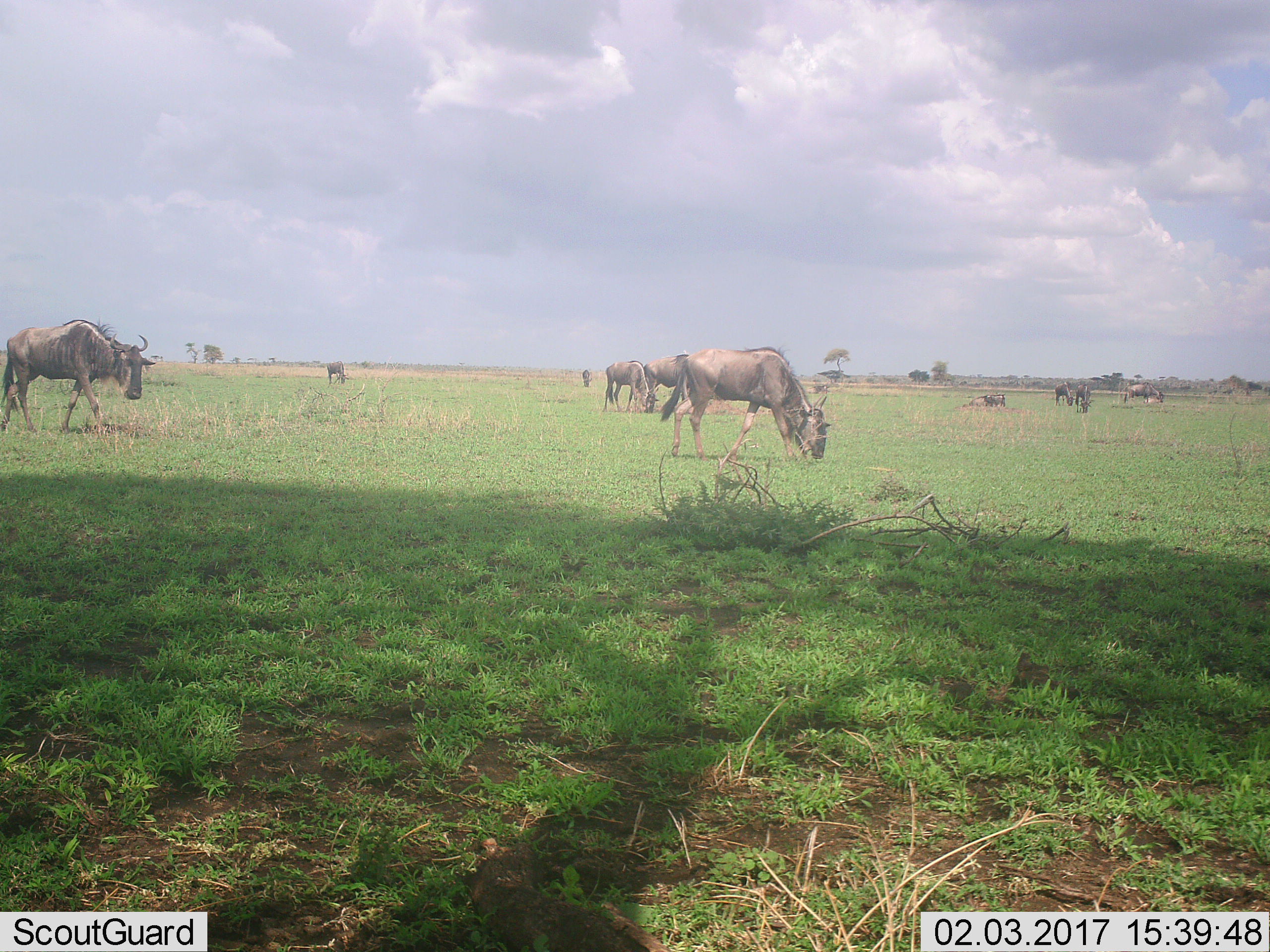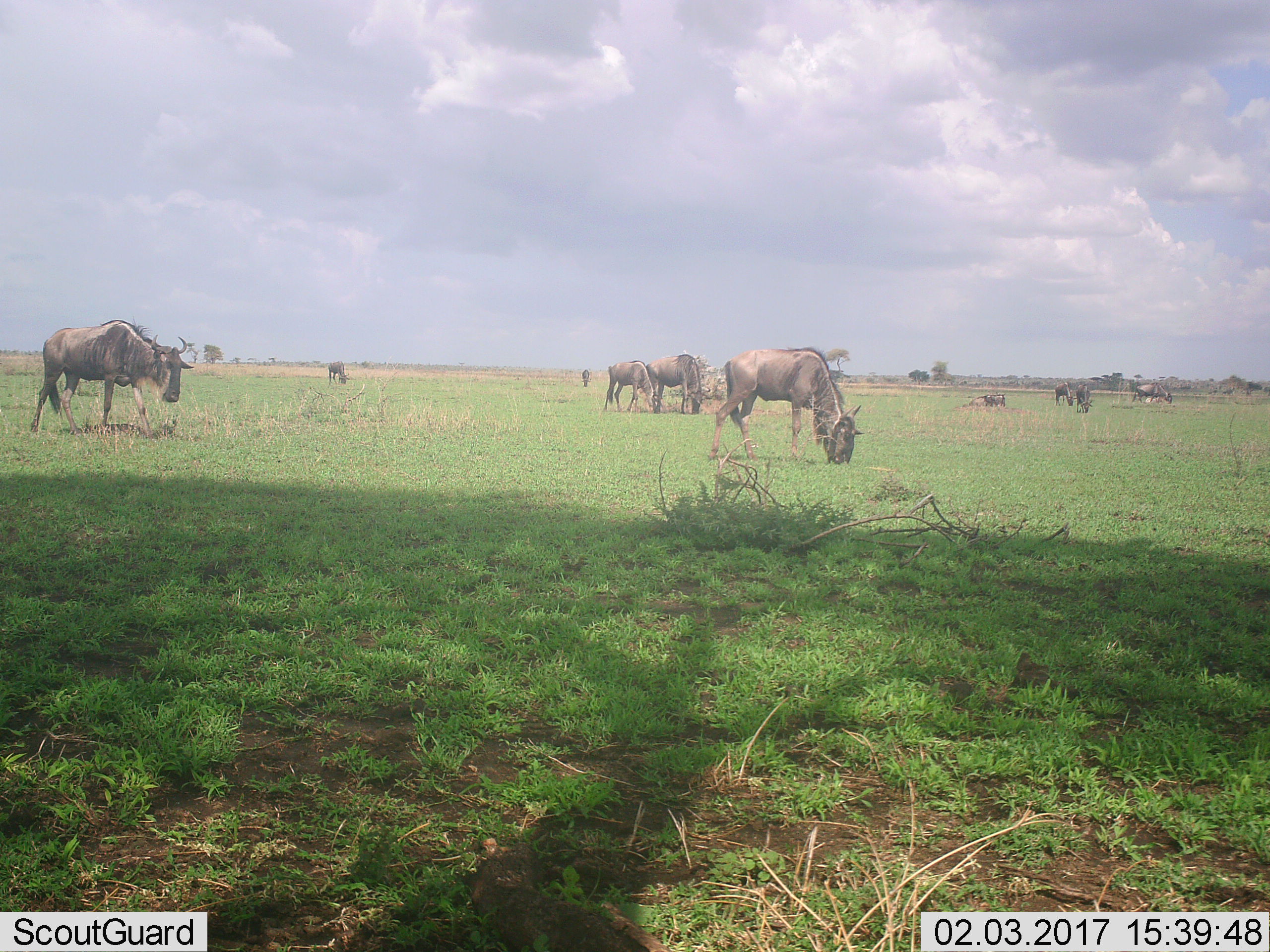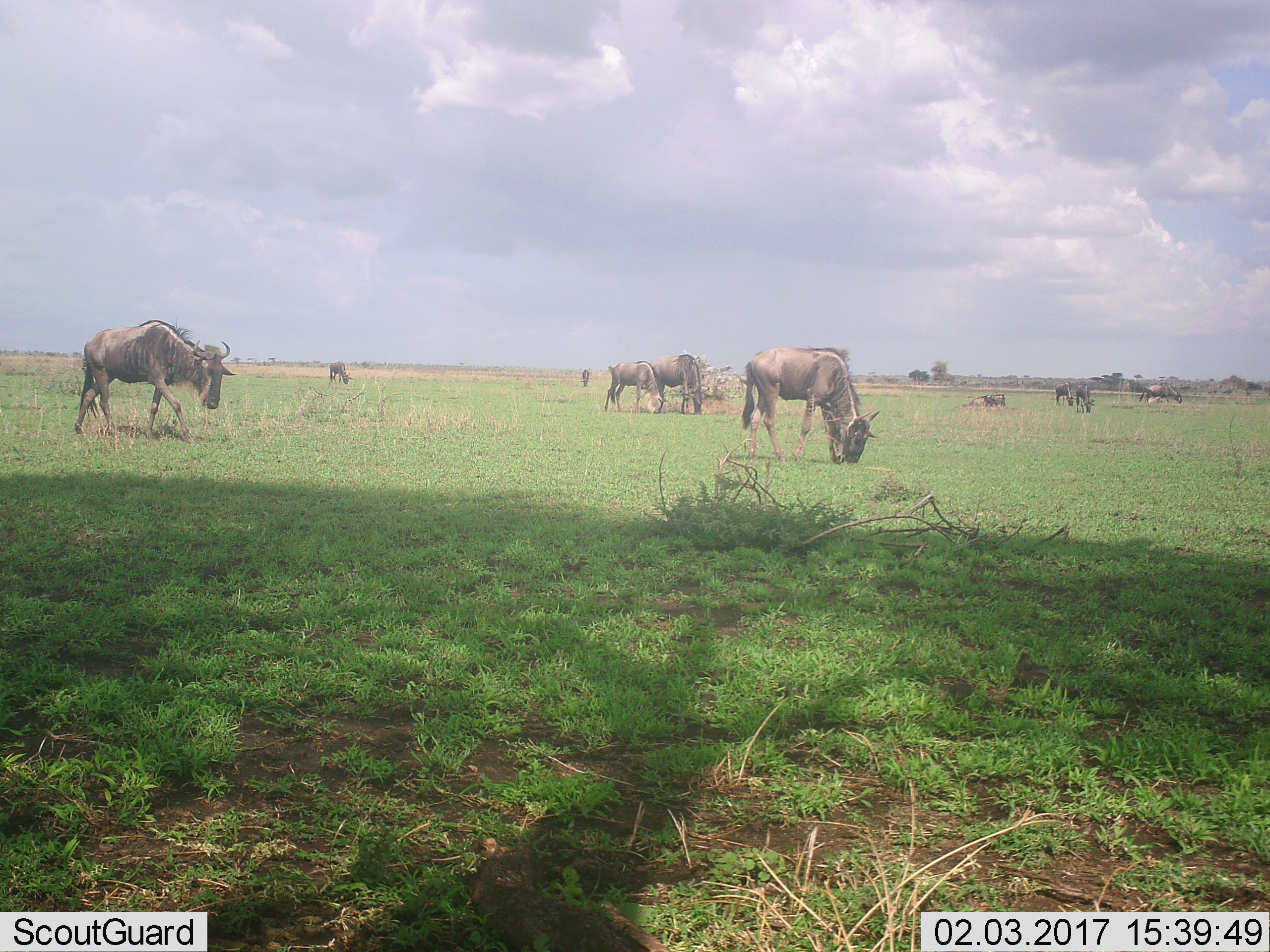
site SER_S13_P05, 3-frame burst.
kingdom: Animalia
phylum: Chordata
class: Mammalia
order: Artiodactyla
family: Bovidae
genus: Connochaetes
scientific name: Connochaetes taurinus taurinus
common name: blue wildebeest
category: wildebeestblue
Wildebeestblue (blue wildebeest) (Connochaetes taurinus taurinus), count 10. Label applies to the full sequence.